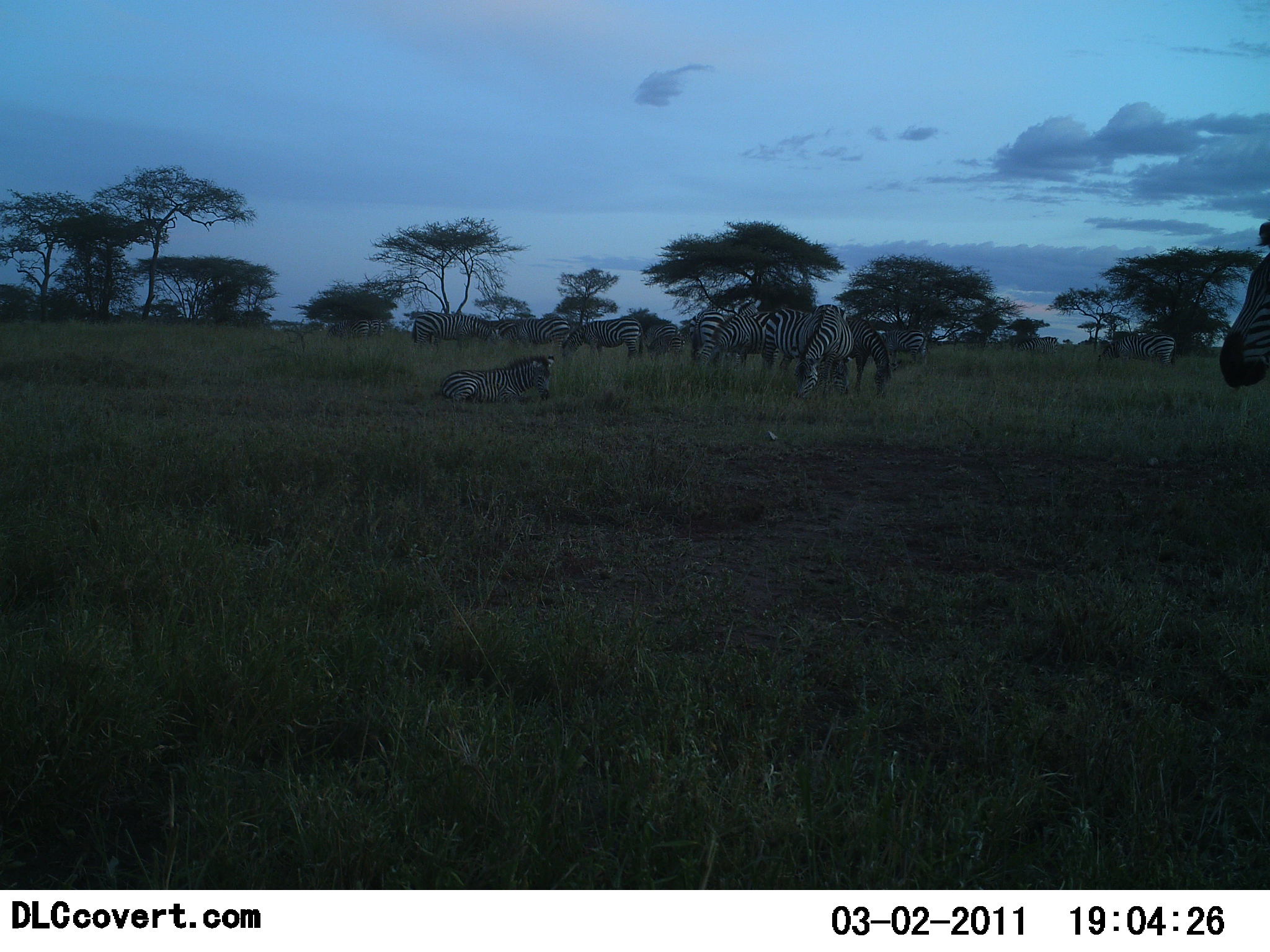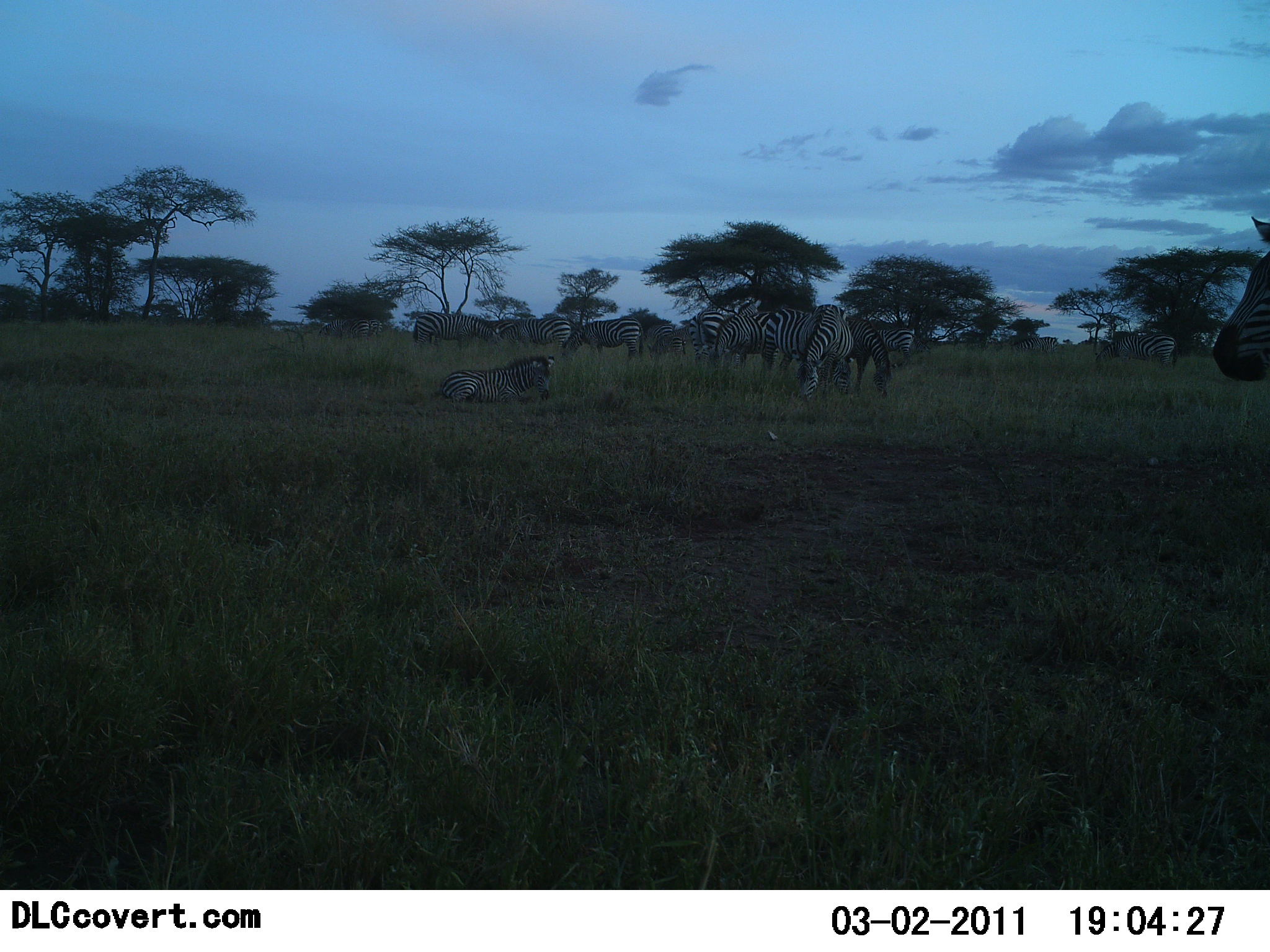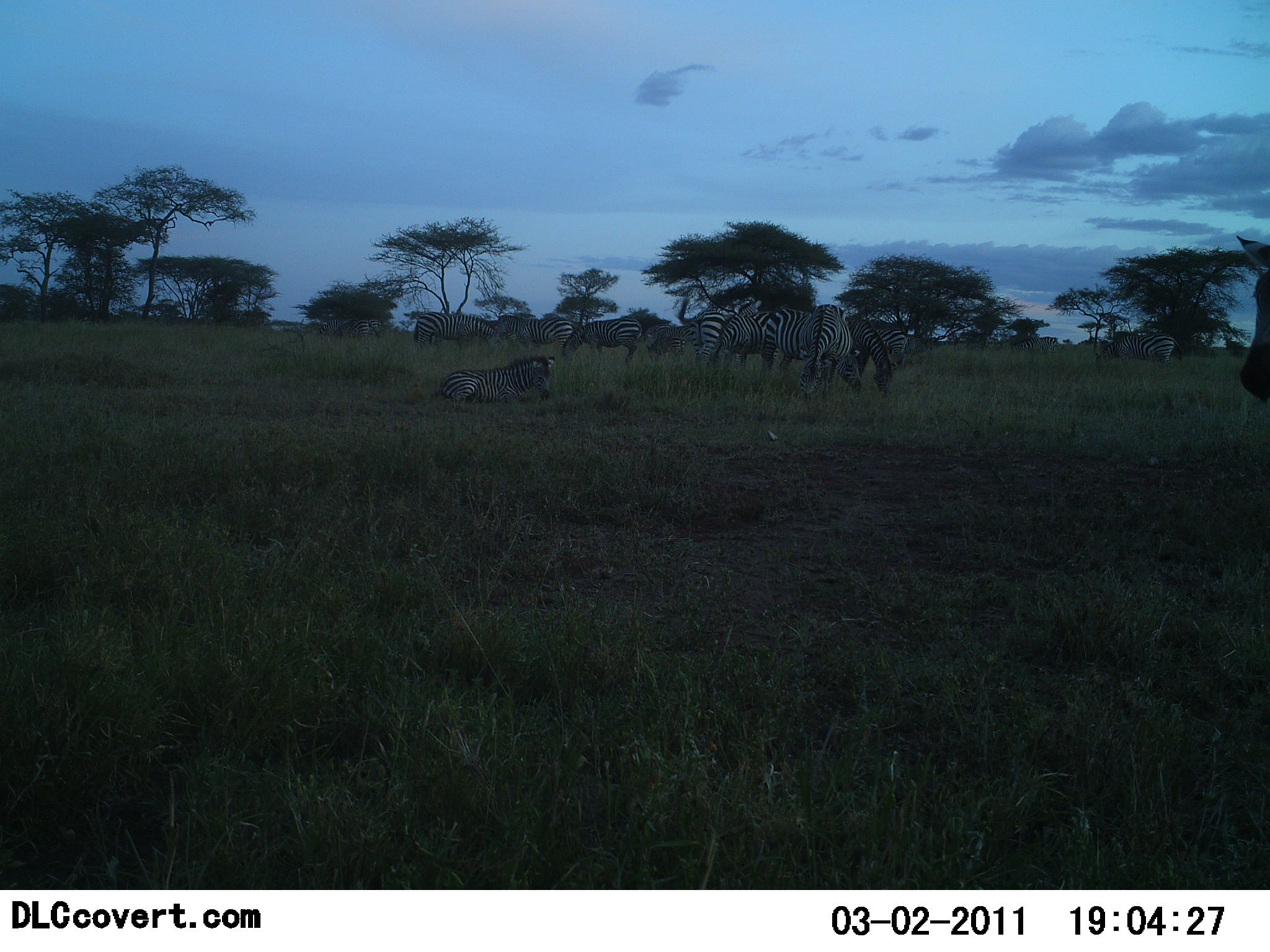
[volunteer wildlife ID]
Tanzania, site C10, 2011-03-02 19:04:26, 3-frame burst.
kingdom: Animalia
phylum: Chordata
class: Mammalia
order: Perissodactyla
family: Equidae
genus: Equus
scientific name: Equus quagga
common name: plains zebra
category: zebra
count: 11-50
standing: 83%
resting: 100%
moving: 17%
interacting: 8%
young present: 25%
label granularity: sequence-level